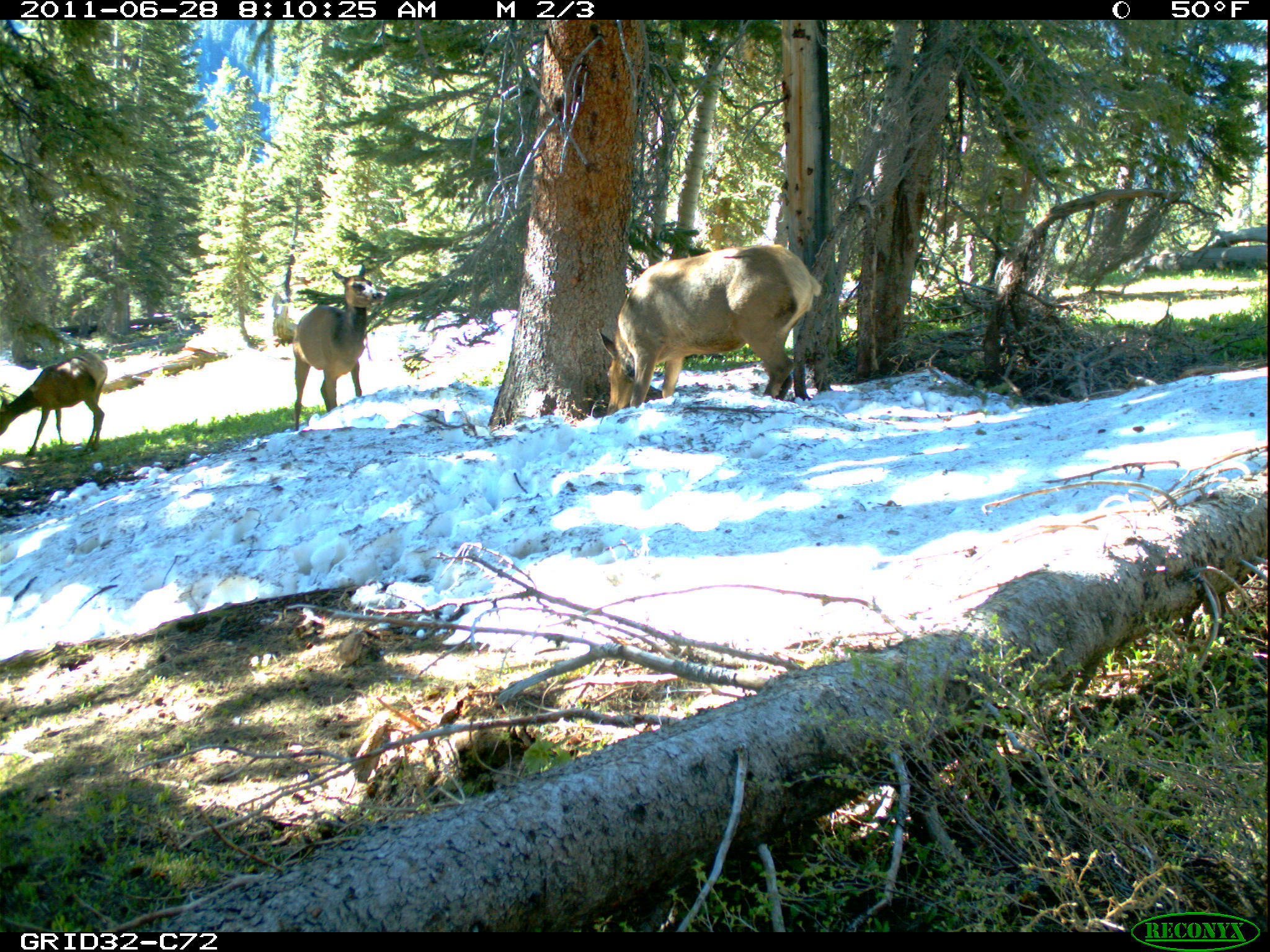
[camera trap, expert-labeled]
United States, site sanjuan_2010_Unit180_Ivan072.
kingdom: Animalia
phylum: Chordata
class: Mammalia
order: Artiodactyla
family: Cervidae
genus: Cervus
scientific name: Cervus elaphus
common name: red deer